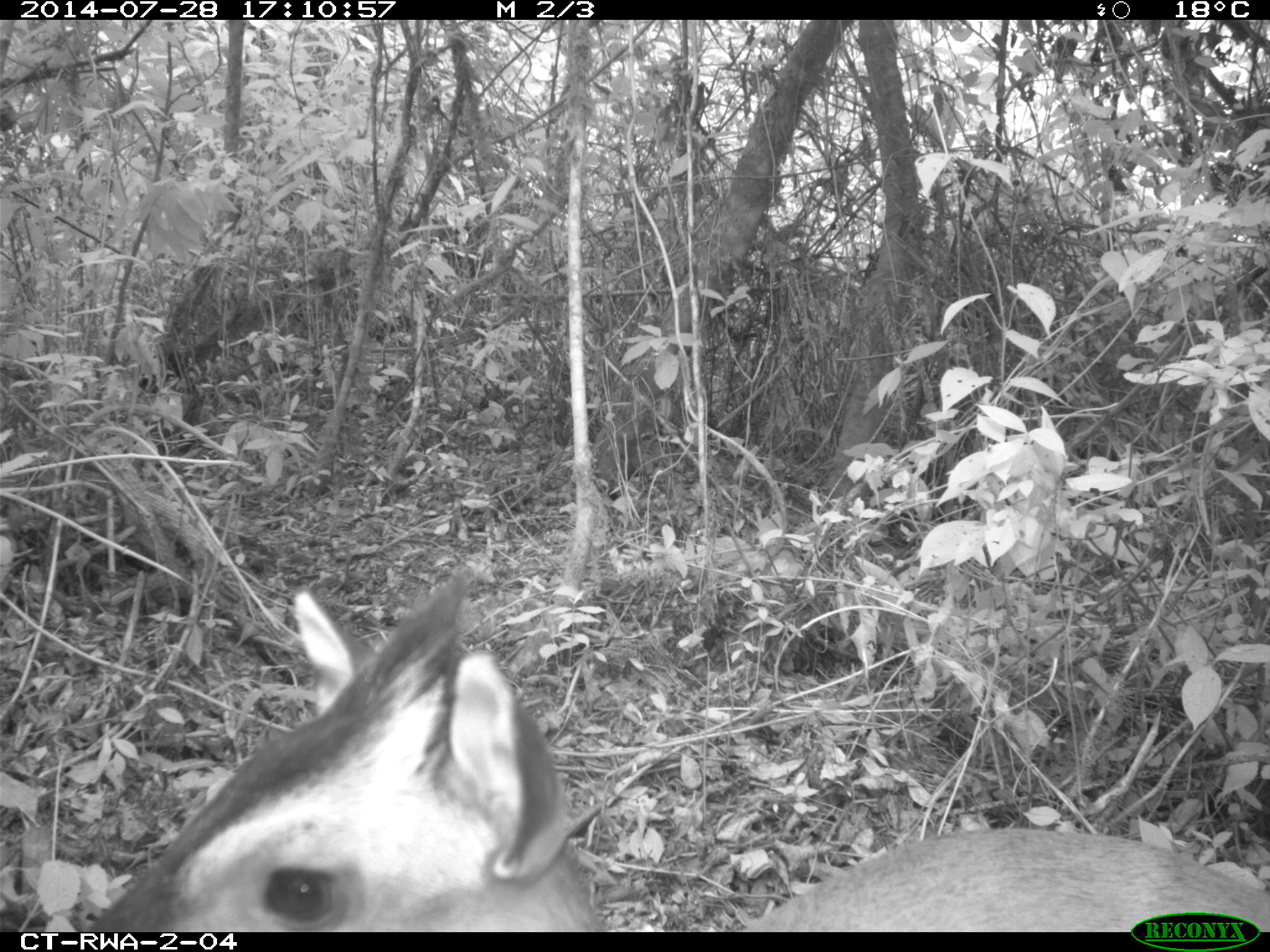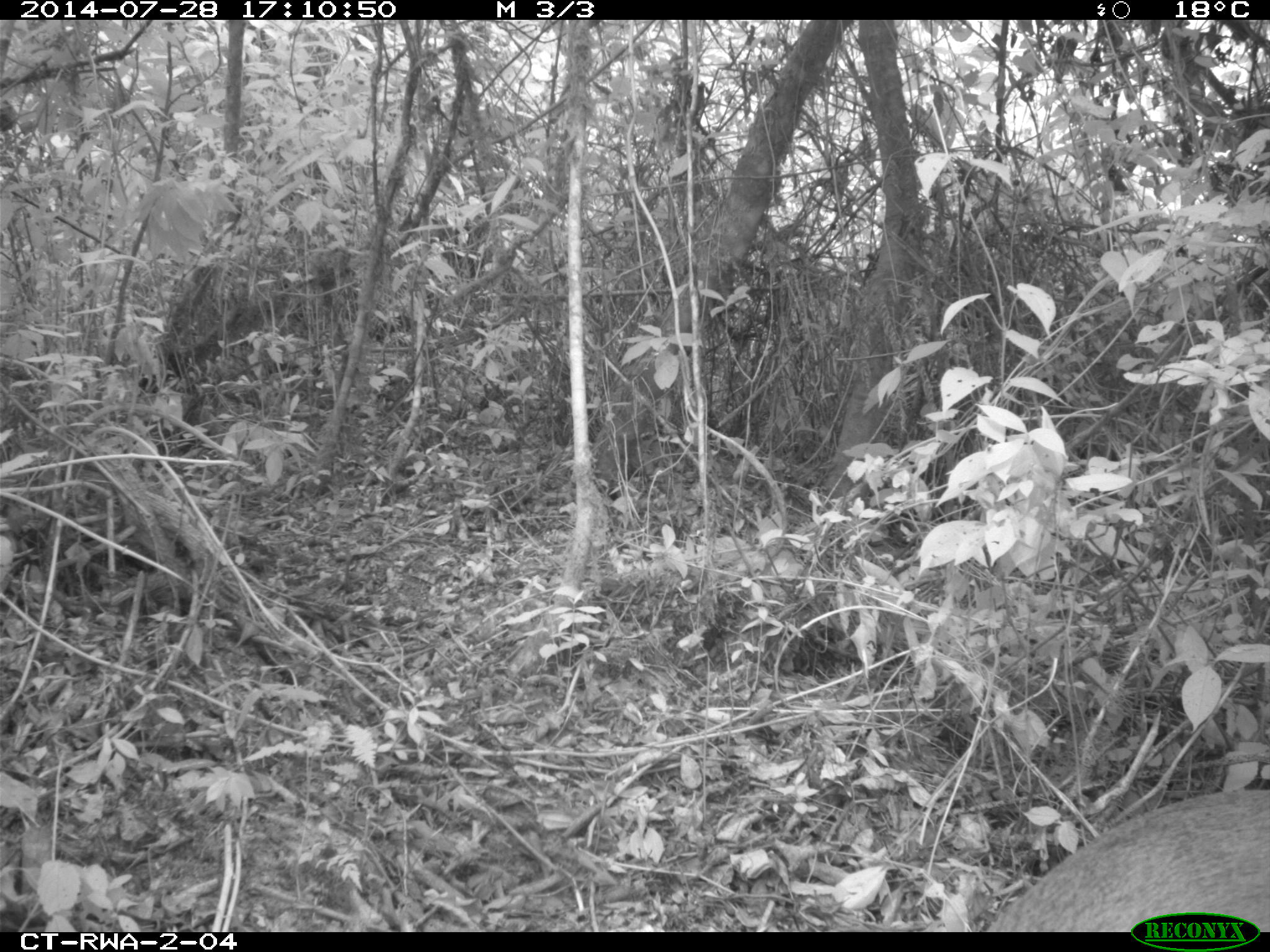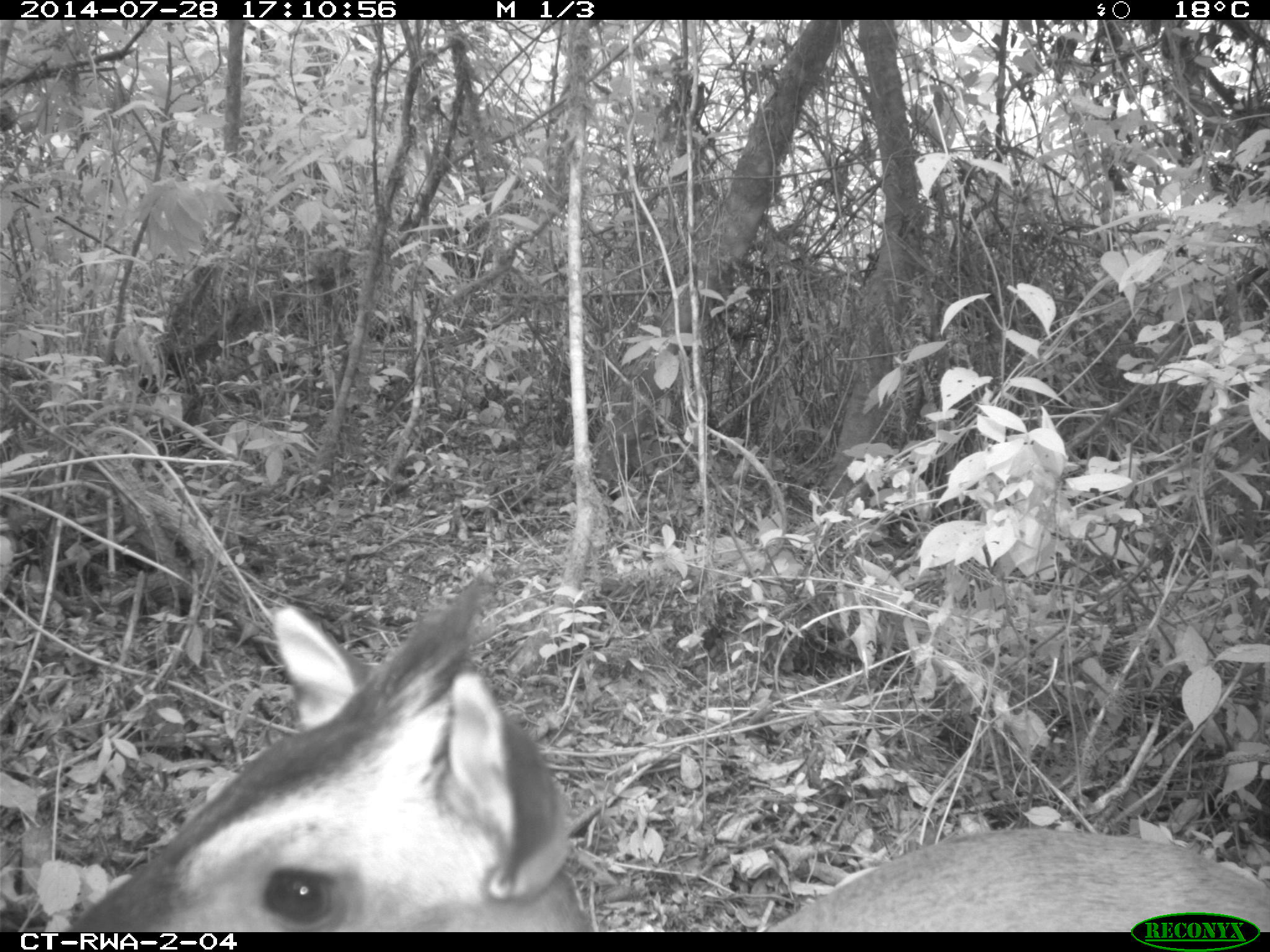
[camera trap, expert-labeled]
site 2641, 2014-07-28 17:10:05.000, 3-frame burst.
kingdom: Animalia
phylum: Chordata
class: Mammalia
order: Artiodactyla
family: Bovidae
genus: Cephalophus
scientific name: Cephalophus nigrifrons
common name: black-fronted duiker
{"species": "Cephalophus nigrifrons (black-fronted duiker)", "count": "1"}